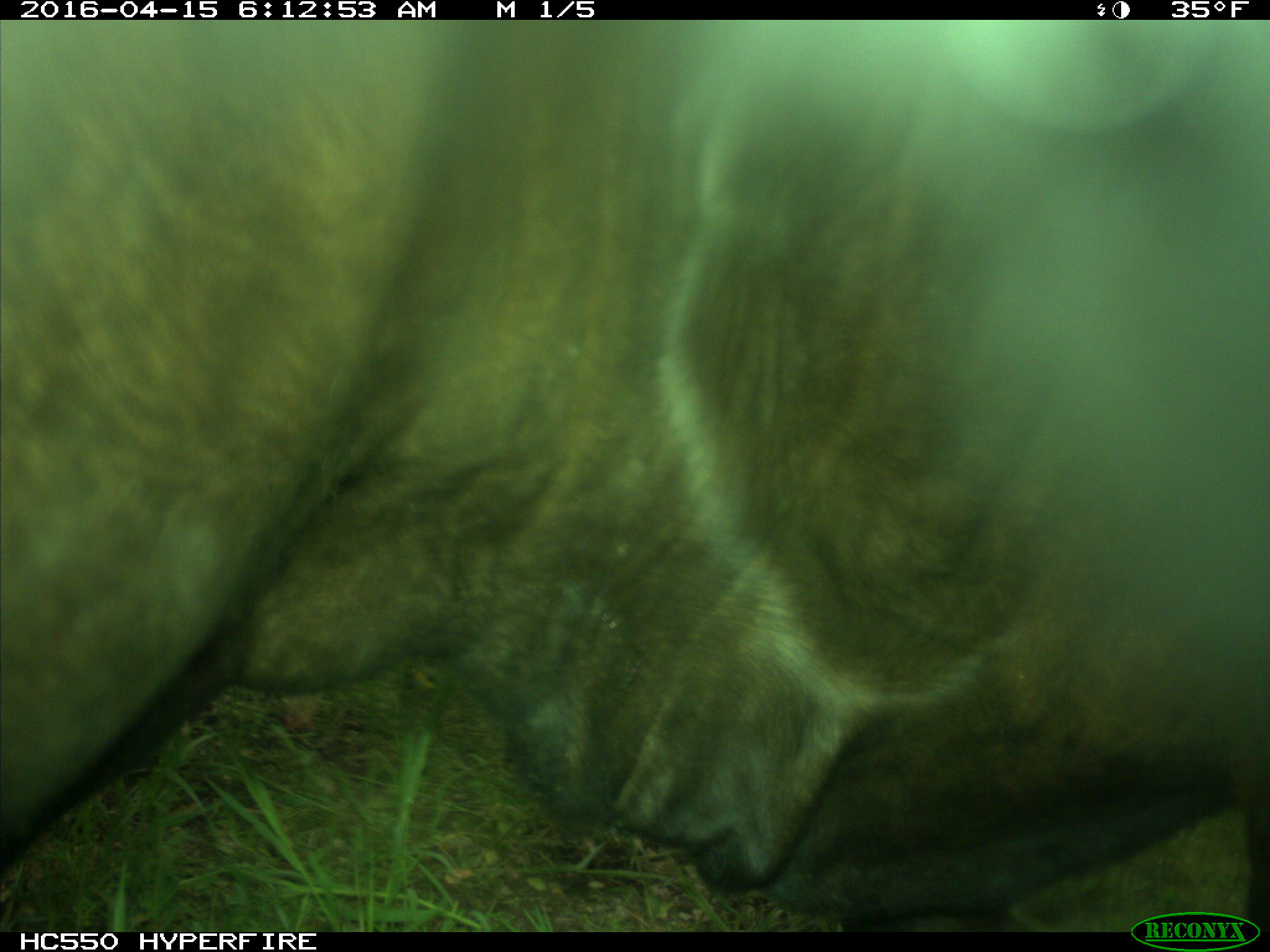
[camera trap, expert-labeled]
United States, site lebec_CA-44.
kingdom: Animalia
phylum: Chordata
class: Mammalia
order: Artiodactyla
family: Bovidae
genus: Bos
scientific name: Bos taurus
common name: domestic cow